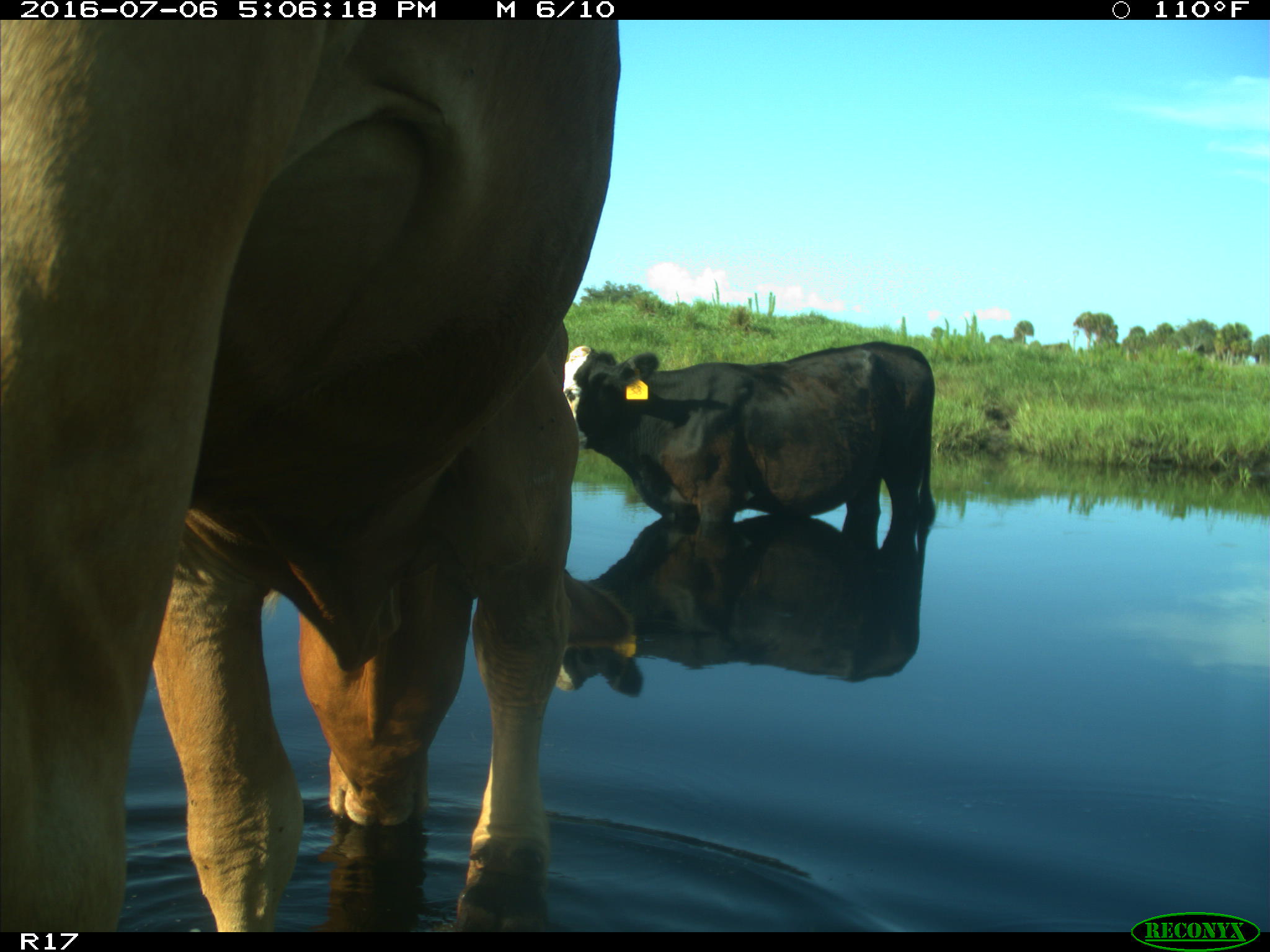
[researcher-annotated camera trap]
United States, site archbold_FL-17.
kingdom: Animalia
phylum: Chordata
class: Mammalia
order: Artiodactyla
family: Bovidae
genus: Bos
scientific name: Bos taurus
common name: domestic cow